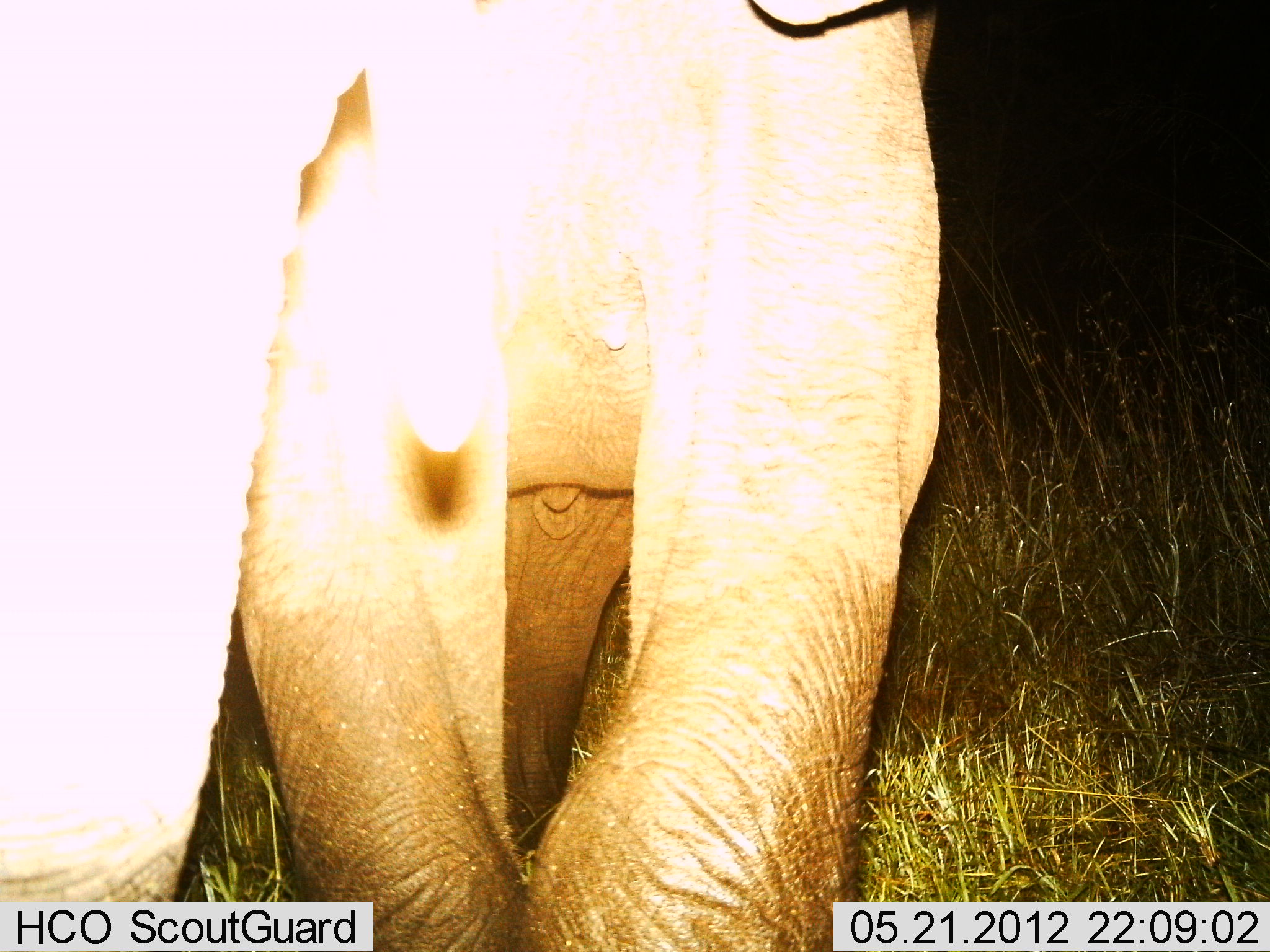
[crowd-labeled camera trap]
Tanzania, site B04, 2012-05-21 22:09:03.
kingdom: Animalia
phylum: Chordata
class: Mammalia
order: Proboscidea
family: Elephantidae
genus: Loxodonta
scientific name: Loxodonta africana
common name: african bush elephant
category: elephant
Elephant (african bush elephant) (Loxodonta africana), count 1. Behavior (volunteer vote fractions): standing 70%, resting 0%, moving 40%, interacting 0%. Young present (vote fraction): 10%. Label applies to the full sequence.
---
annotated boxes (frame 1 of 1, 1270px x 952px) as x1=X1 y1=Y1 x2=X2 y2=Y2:
animal: x1=0 y1=0 x2=946 y2=950